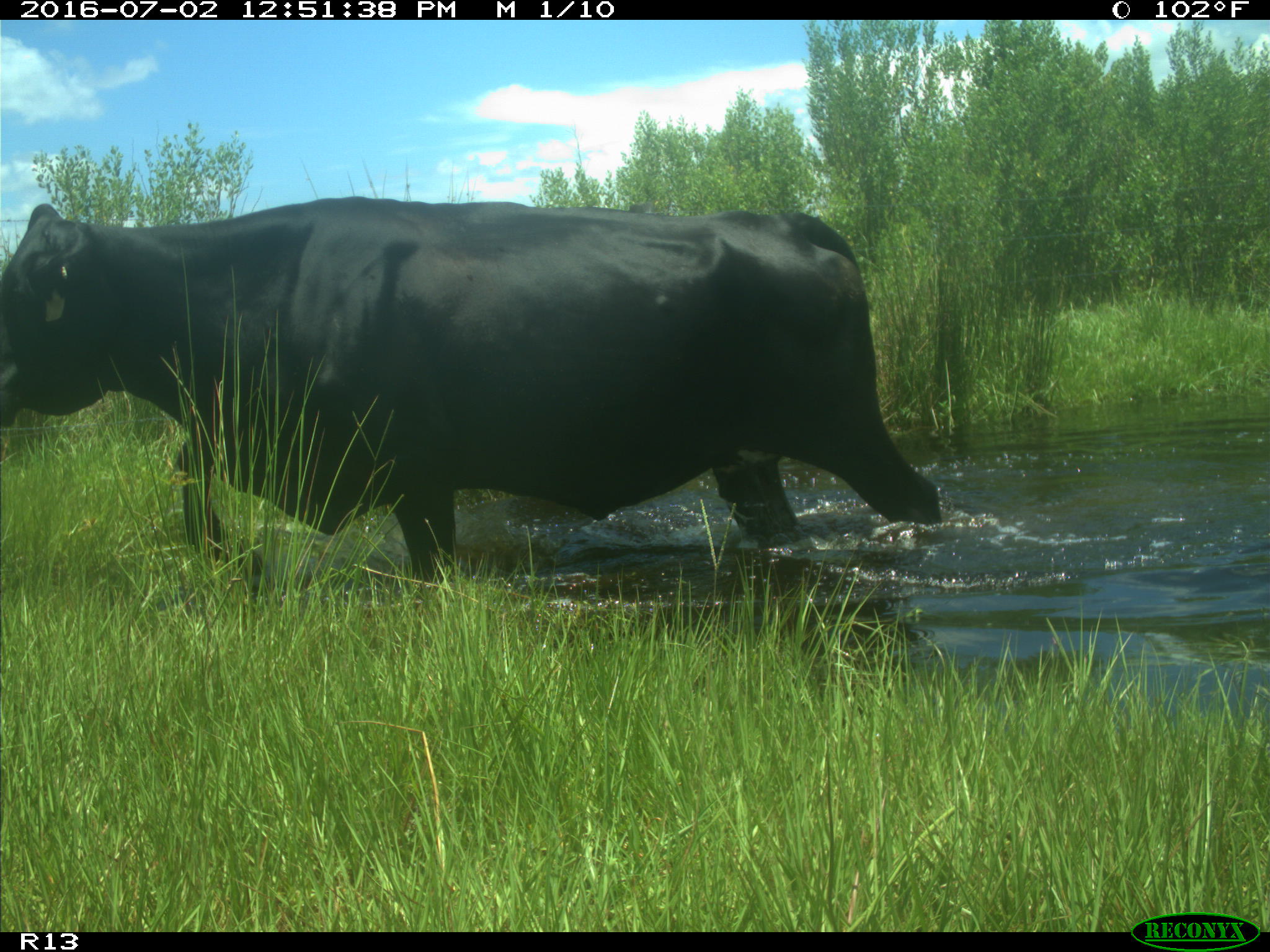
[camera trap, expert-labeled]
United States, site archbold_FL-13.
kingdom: Animalia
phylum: Chordata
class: Mammalia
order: Artiodactyla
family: Bovidae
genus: Bos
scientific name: Bos taurus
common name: domestic cow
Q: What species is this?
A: Bos taurus (domestic cow).